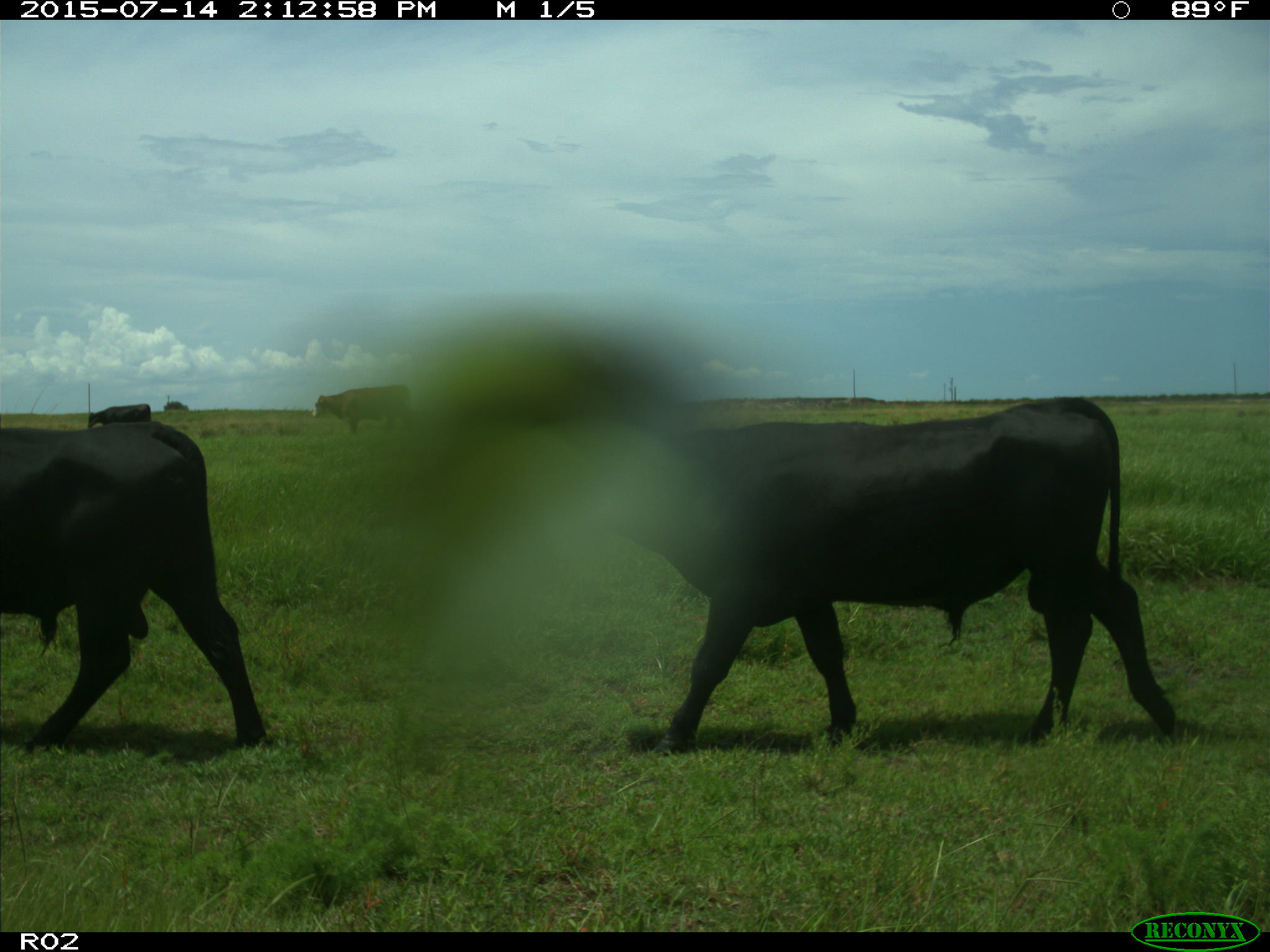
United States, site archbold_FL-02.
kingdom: Animalia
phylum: Chordata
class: Mammalia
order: Artiodactyla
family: Bovidae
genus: Bos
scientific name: Bos taurus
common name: domestic cow